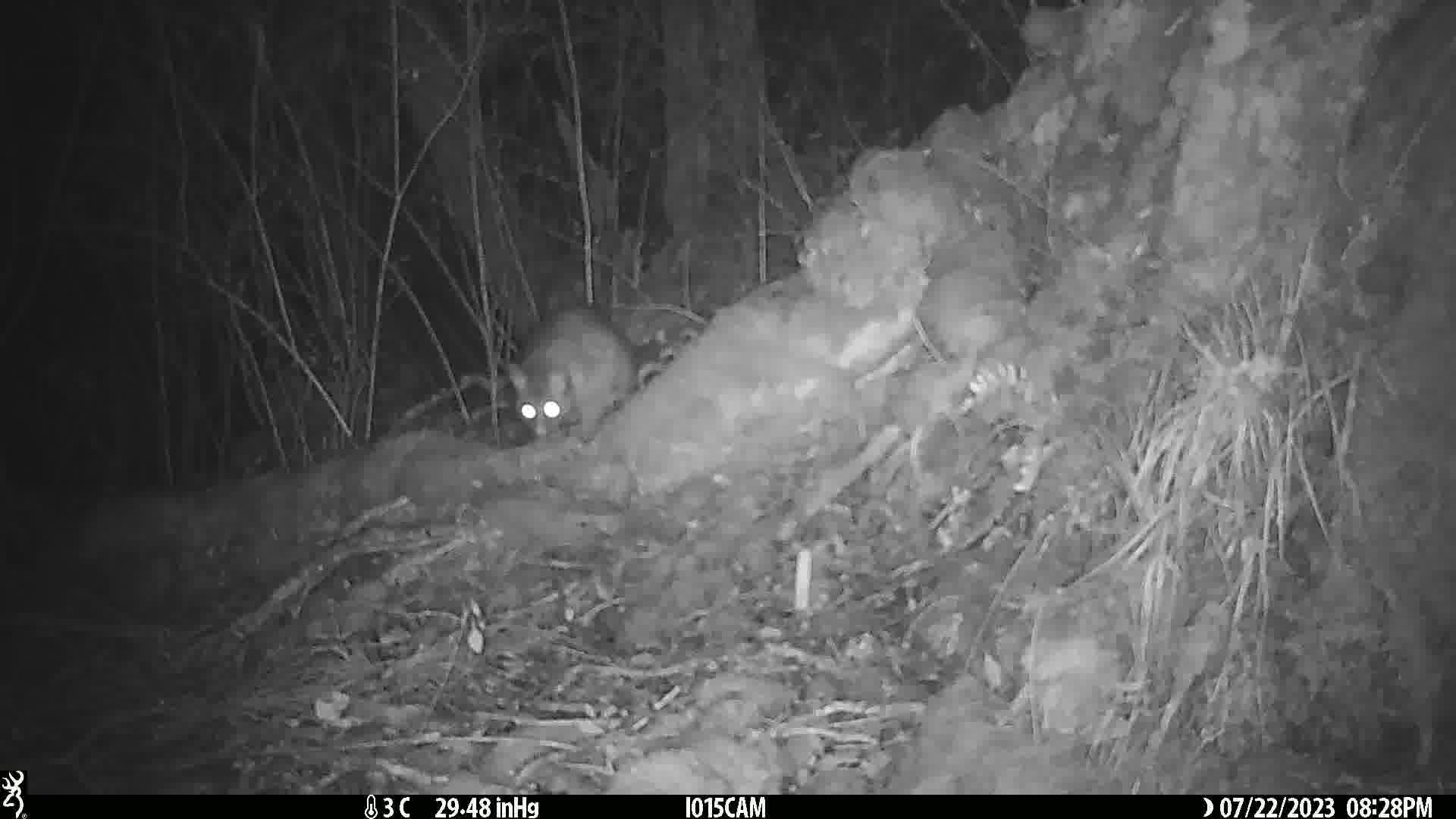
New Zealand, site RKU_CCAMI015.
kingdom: Animalia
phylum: Chordata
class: Mammalia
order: Diprotodontia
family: Phalangeridae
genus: Trichosurus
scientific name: Trichosurus vulpecula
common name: common brushtail possum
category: possum